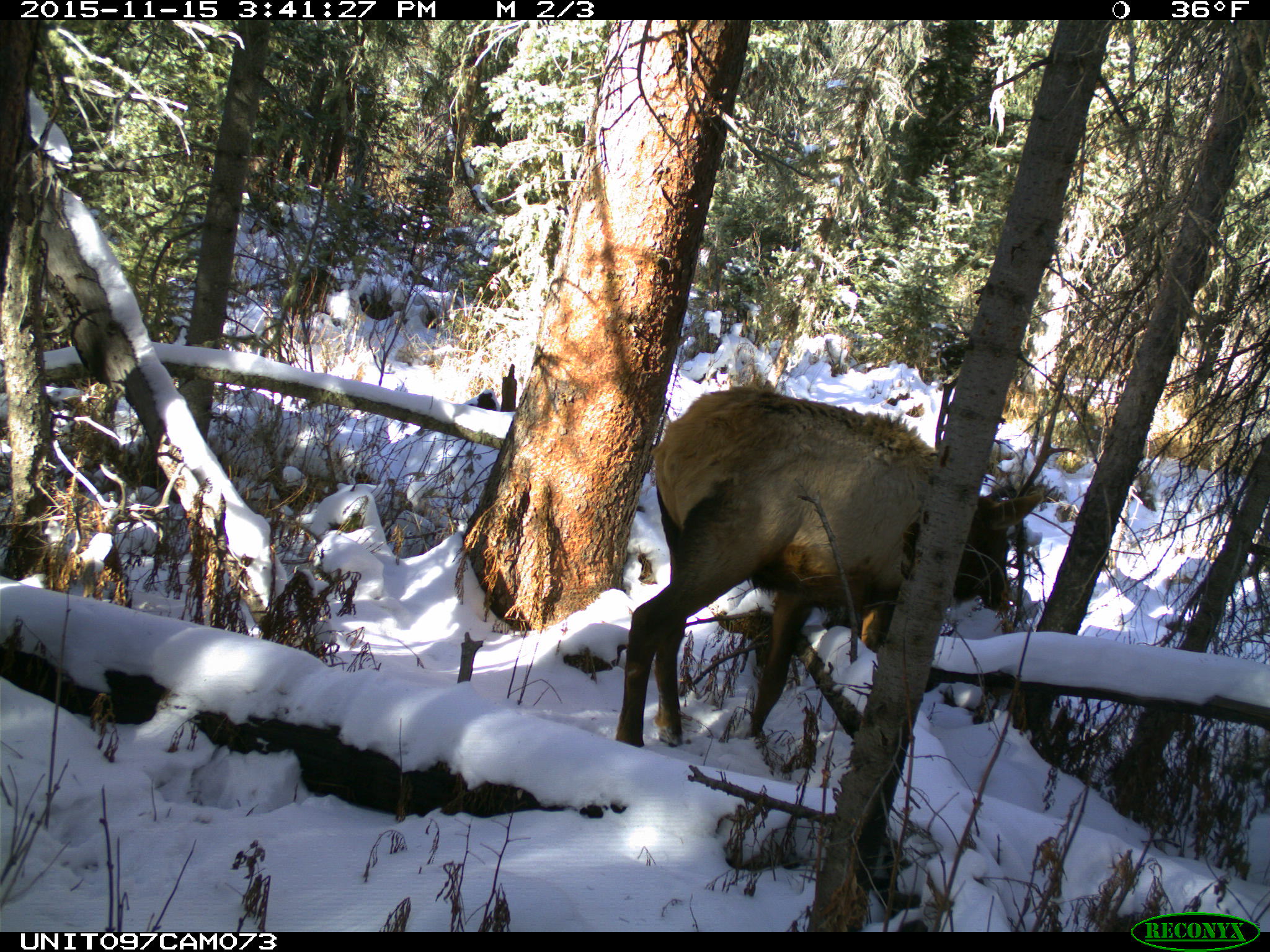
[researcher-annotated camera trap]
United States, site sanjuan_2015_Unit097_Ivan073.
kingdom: Animalia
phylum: Chordata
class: Mammalia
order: Artiodactyla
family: Cervidae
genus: Cervus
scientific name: Cervus elaphus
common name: red deer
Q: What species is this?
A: Cervus elaphus (red deer).